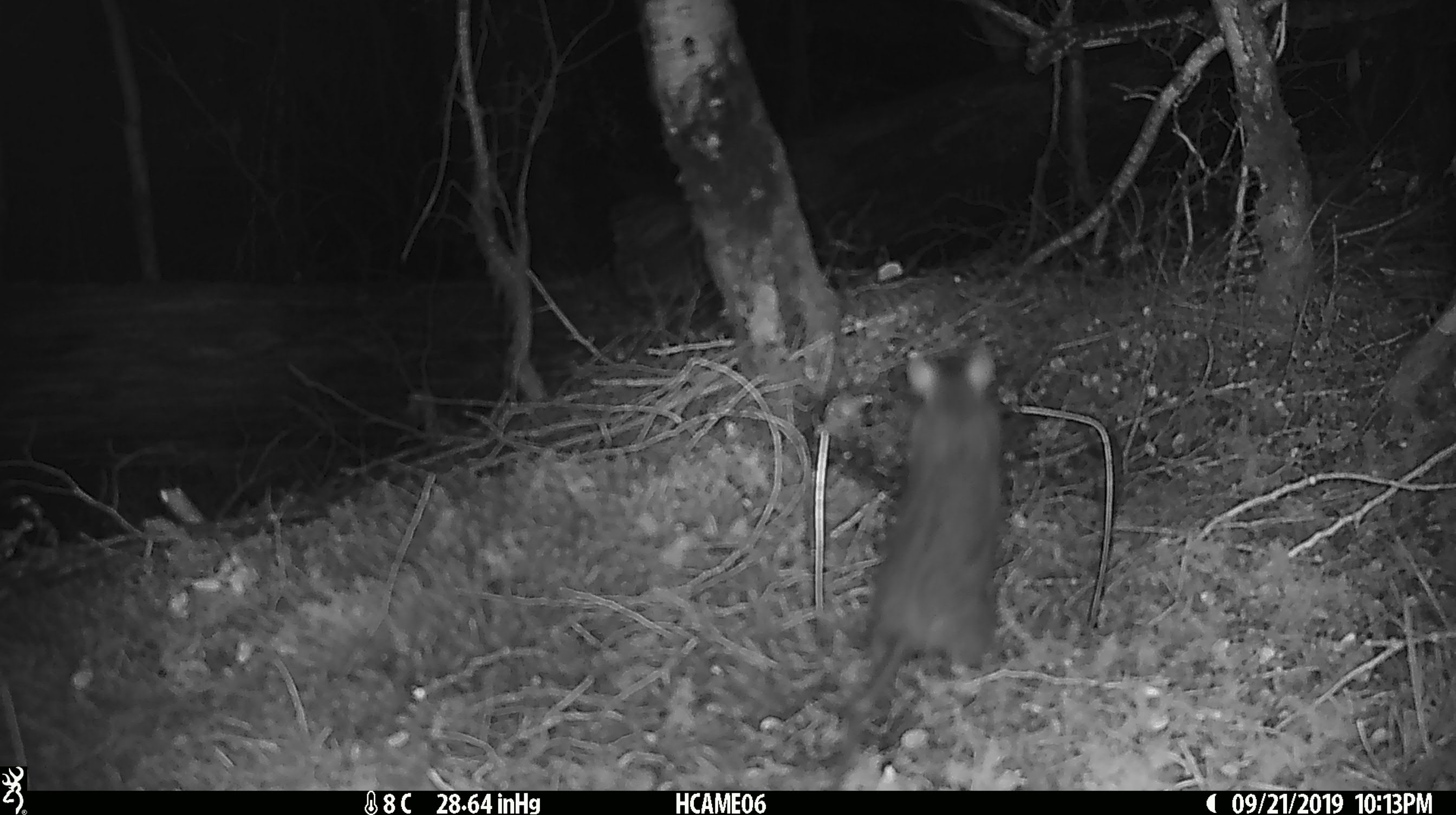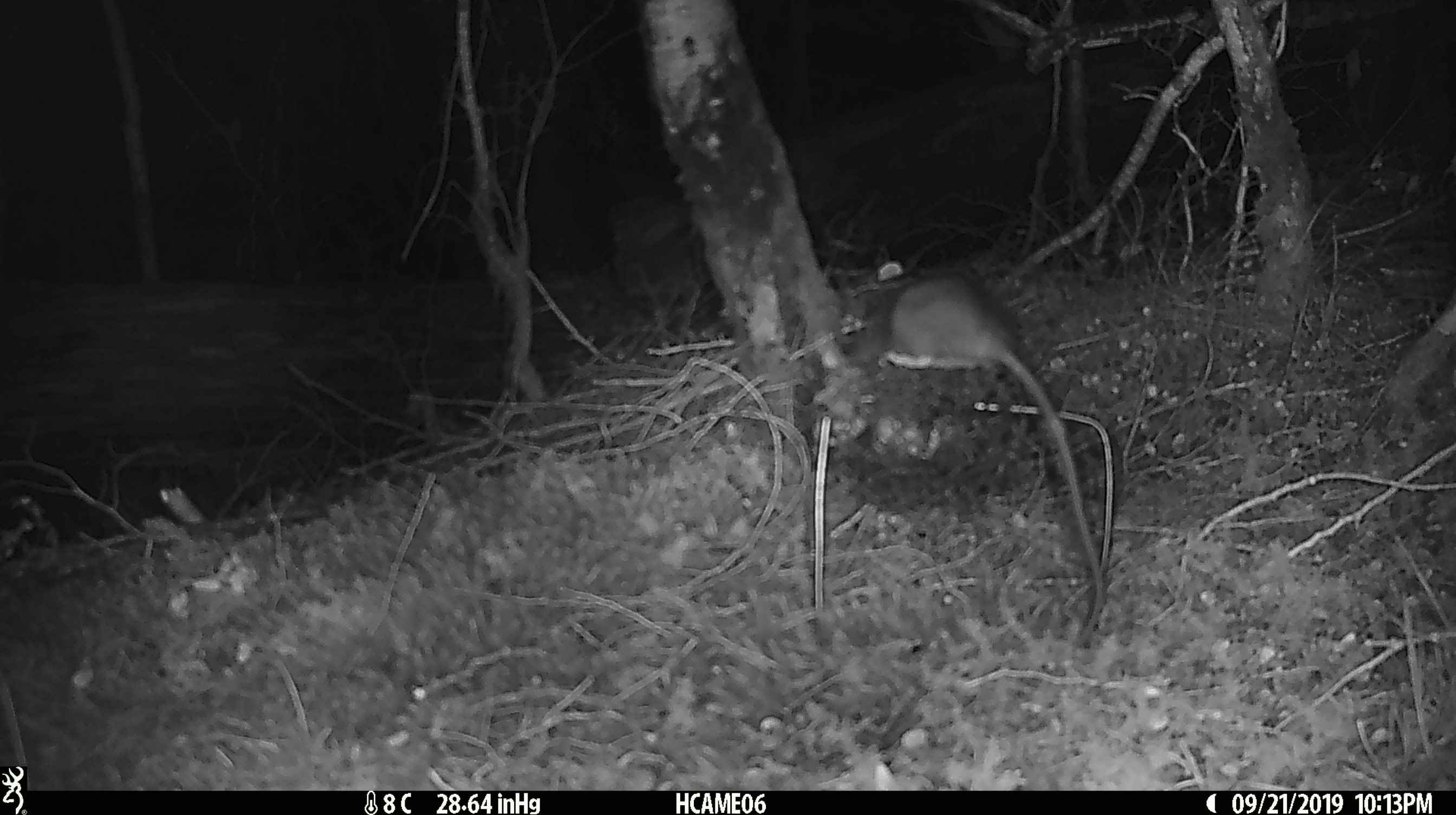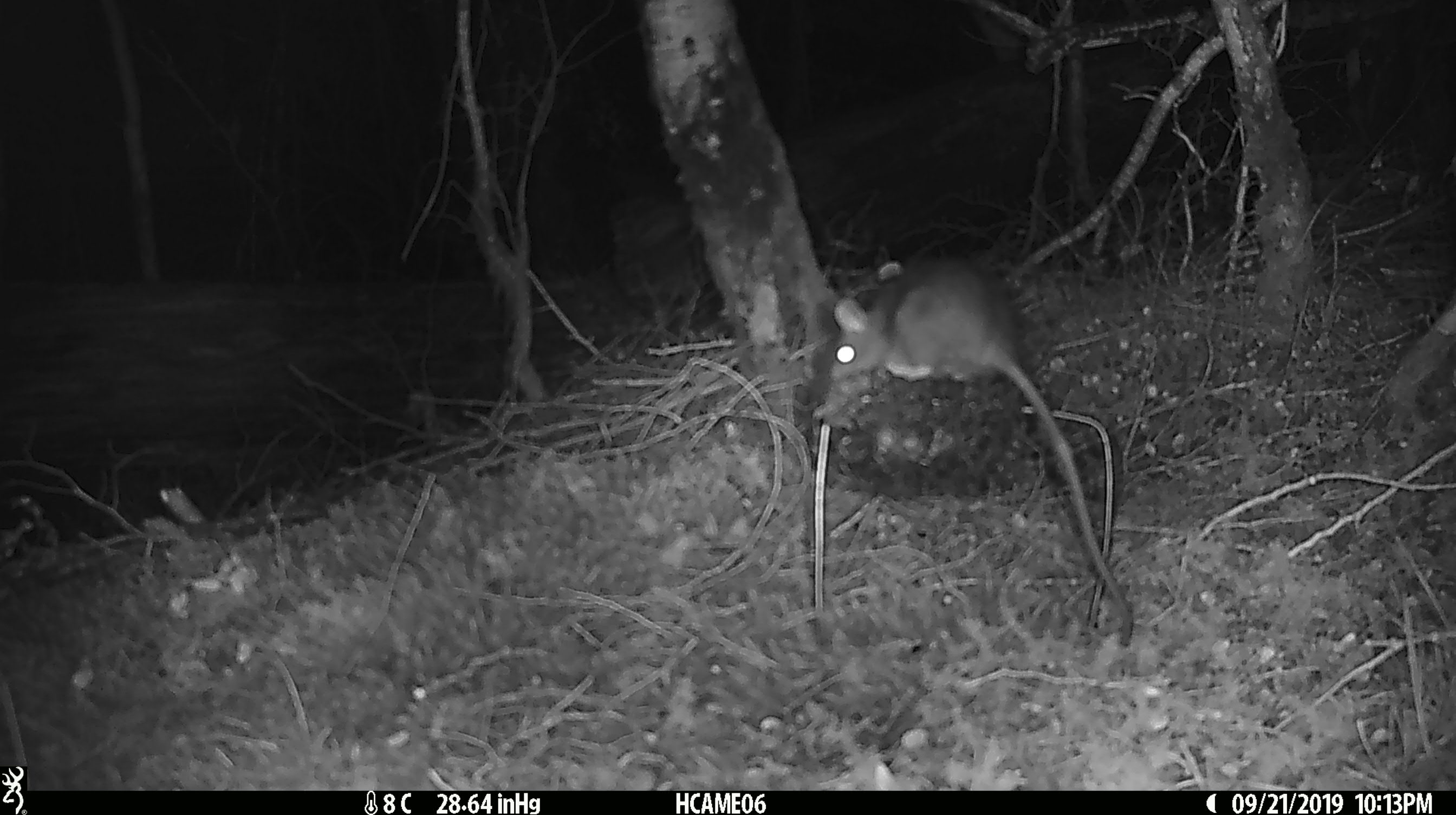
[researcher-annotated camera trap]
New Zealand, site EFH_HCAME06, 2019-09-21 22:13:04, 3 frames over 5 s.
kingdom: Animalia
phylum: Chordata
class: Mammalia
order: Rodentia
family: Muridae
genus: Rattus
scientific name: Rattus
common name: rat